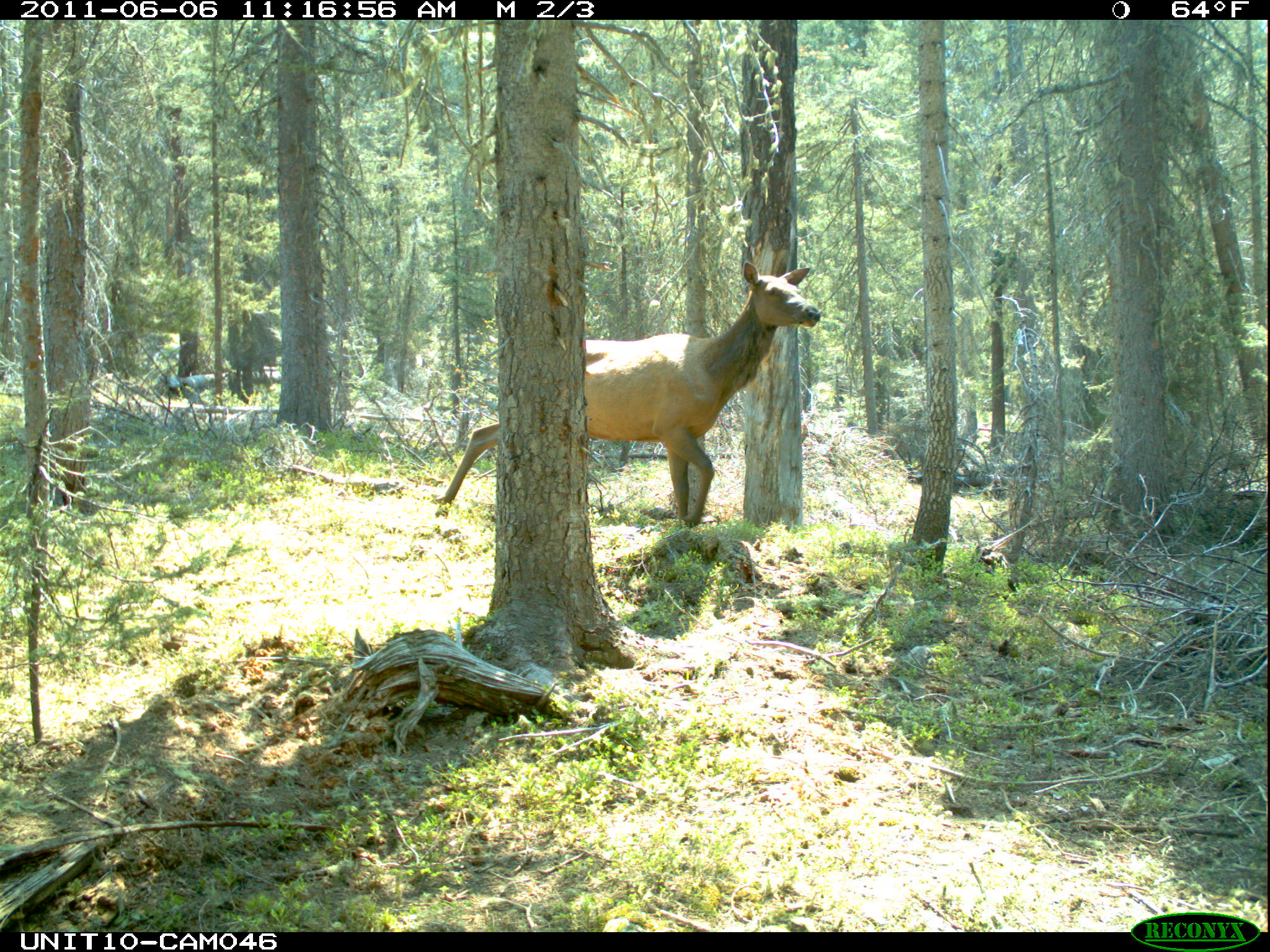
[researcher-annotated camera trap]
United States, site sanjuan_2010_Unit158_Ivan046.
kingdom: Animalia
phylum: Chordata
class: Mammalia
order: Artiodactyla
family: Cervidae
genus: Cervus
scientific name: Cervus elaphus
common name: red deer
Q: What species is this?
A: Cervus elaphus (red deer).